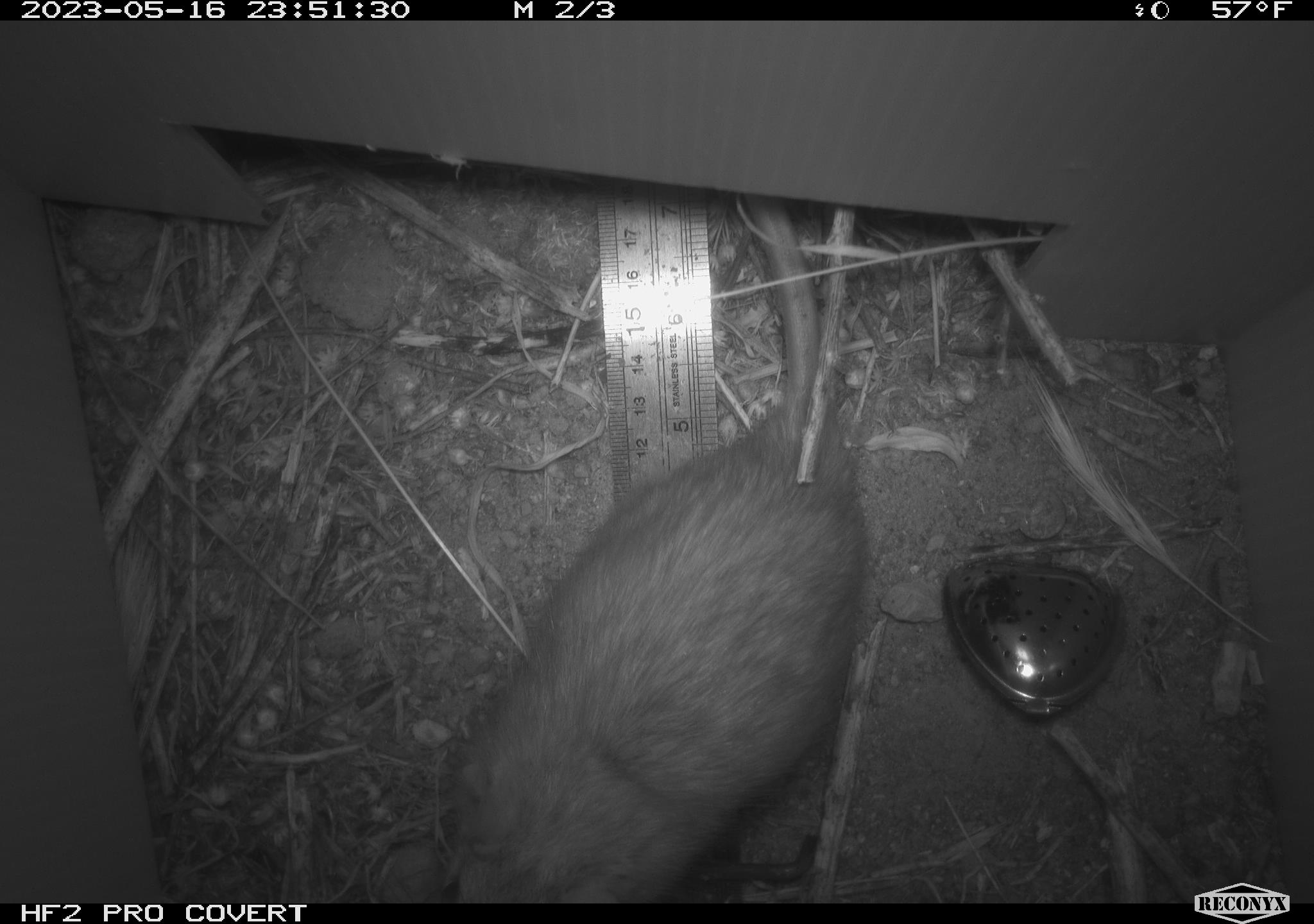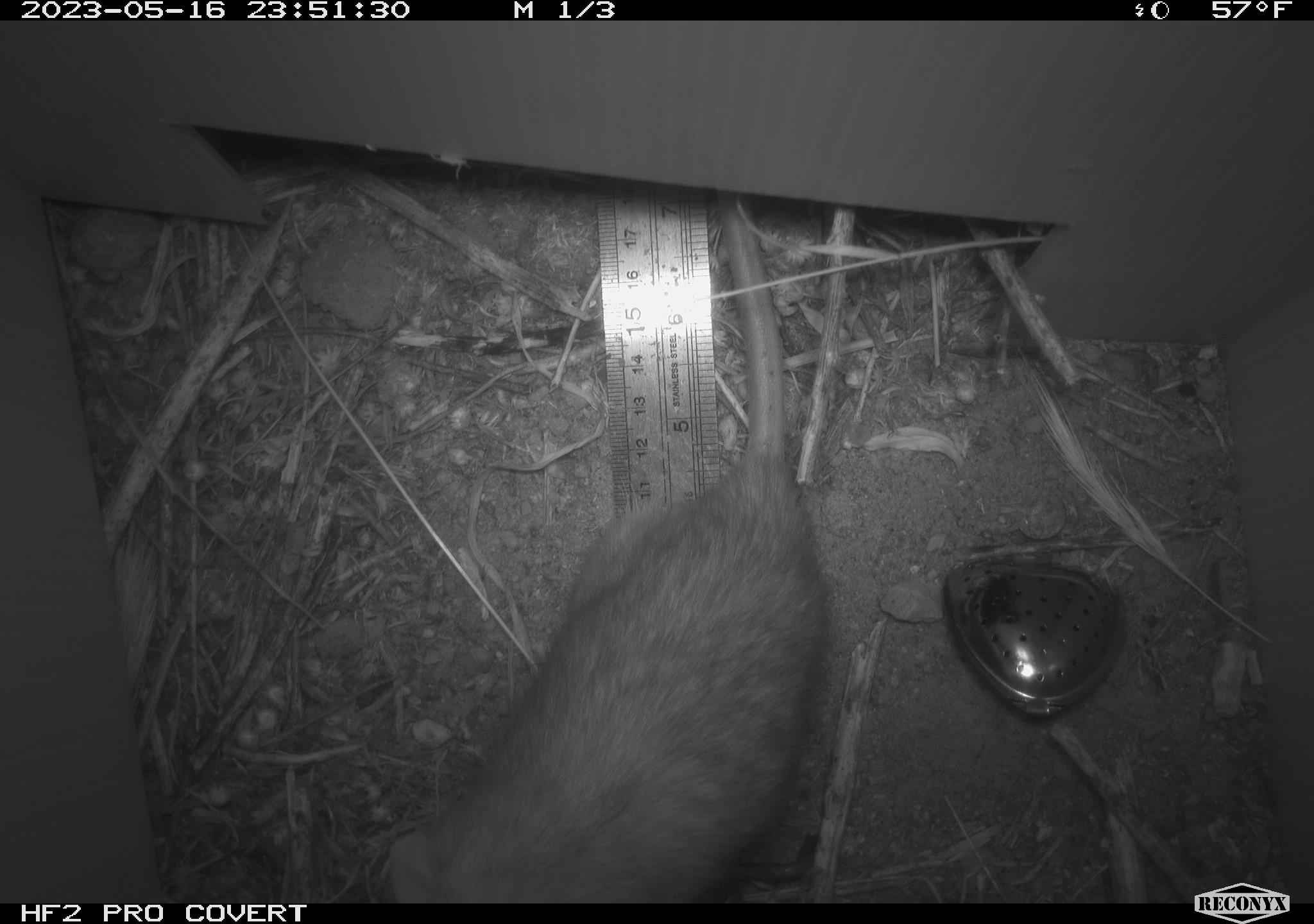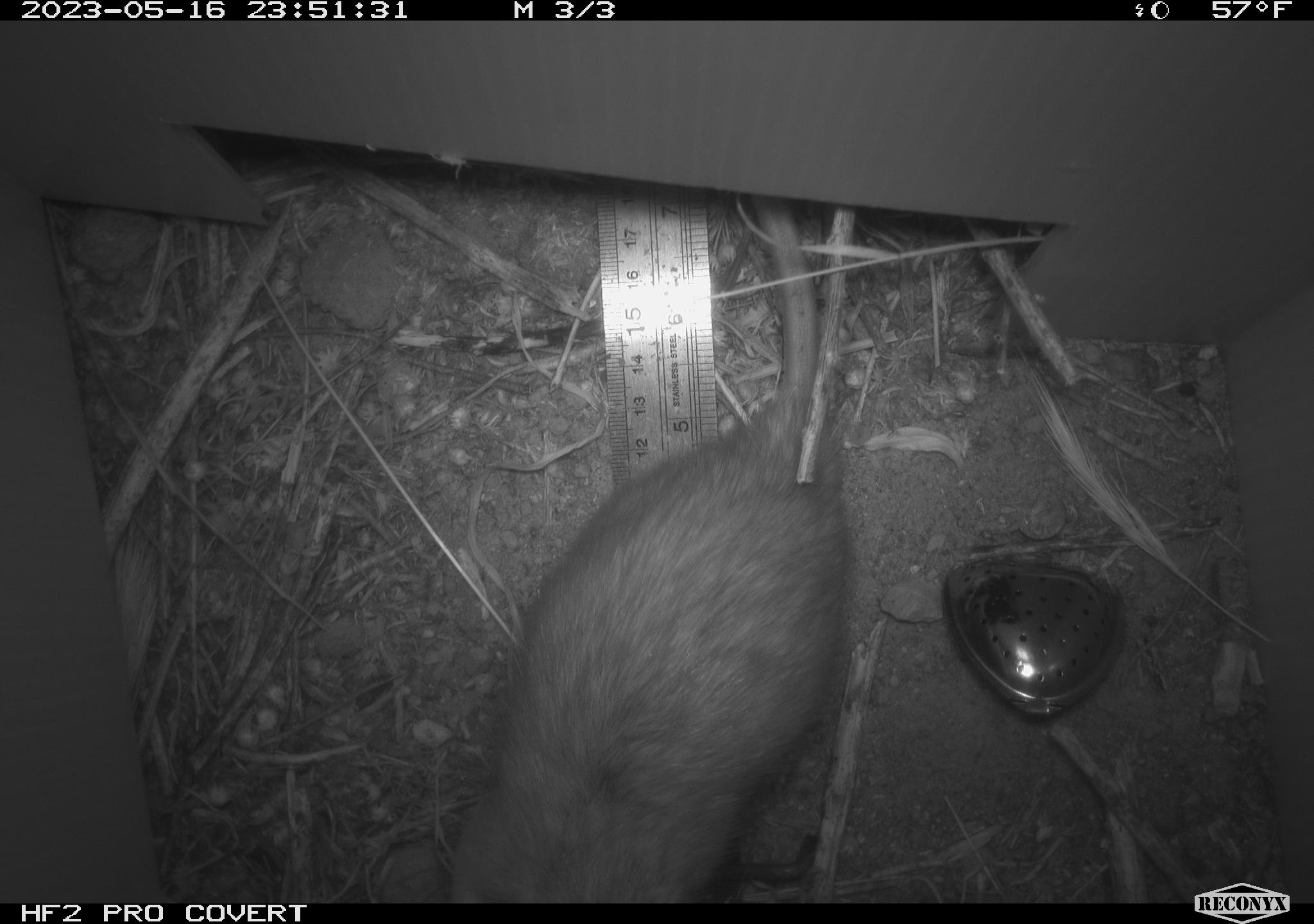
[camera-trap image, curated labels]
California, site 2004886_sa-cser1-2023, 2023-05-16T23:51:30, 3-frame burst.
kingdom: Animalia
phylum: Chordata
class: Mammalia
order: Rodentia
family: Muridae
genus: Rattus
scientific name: Rattus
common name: rat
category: rattus species